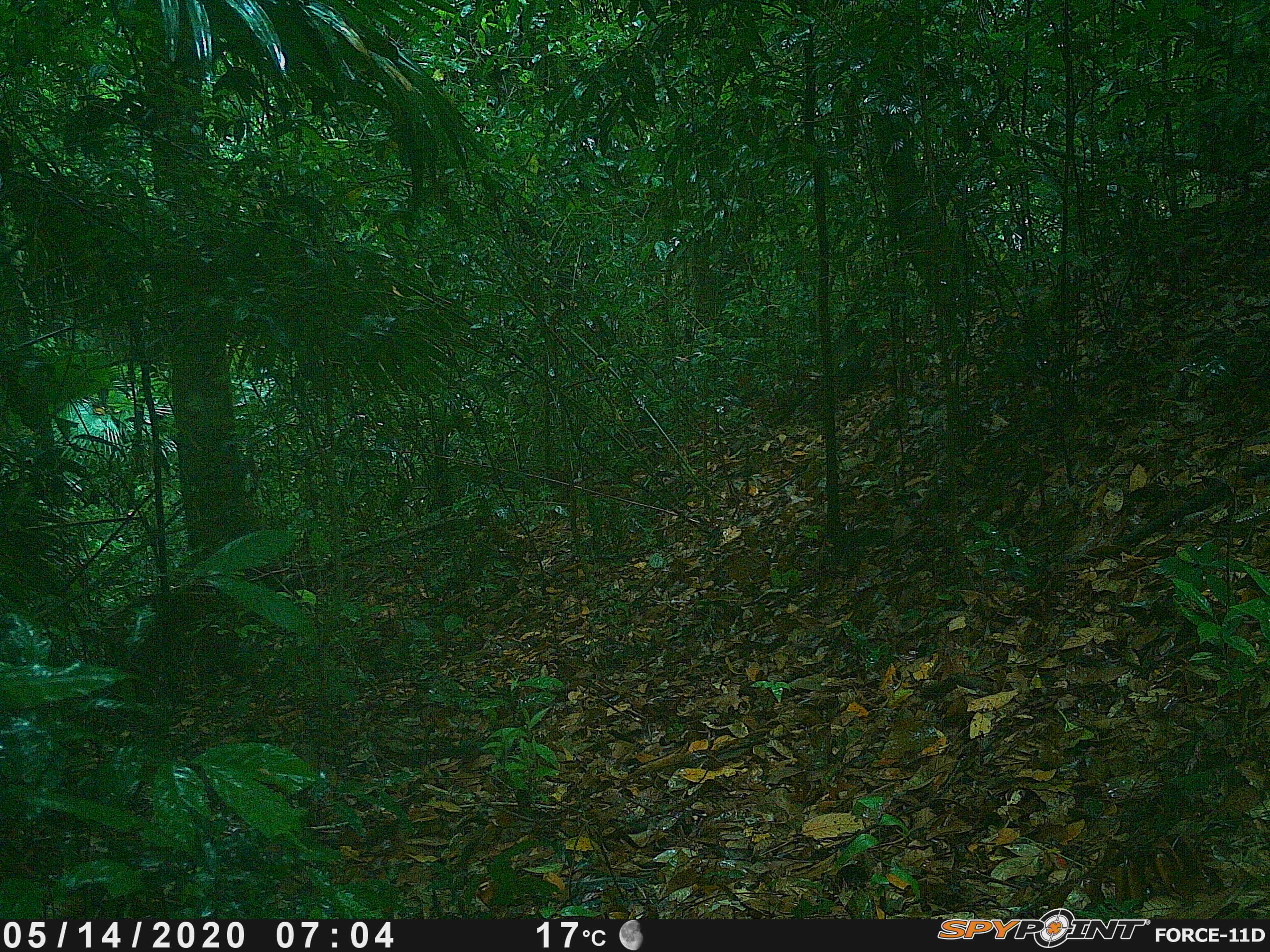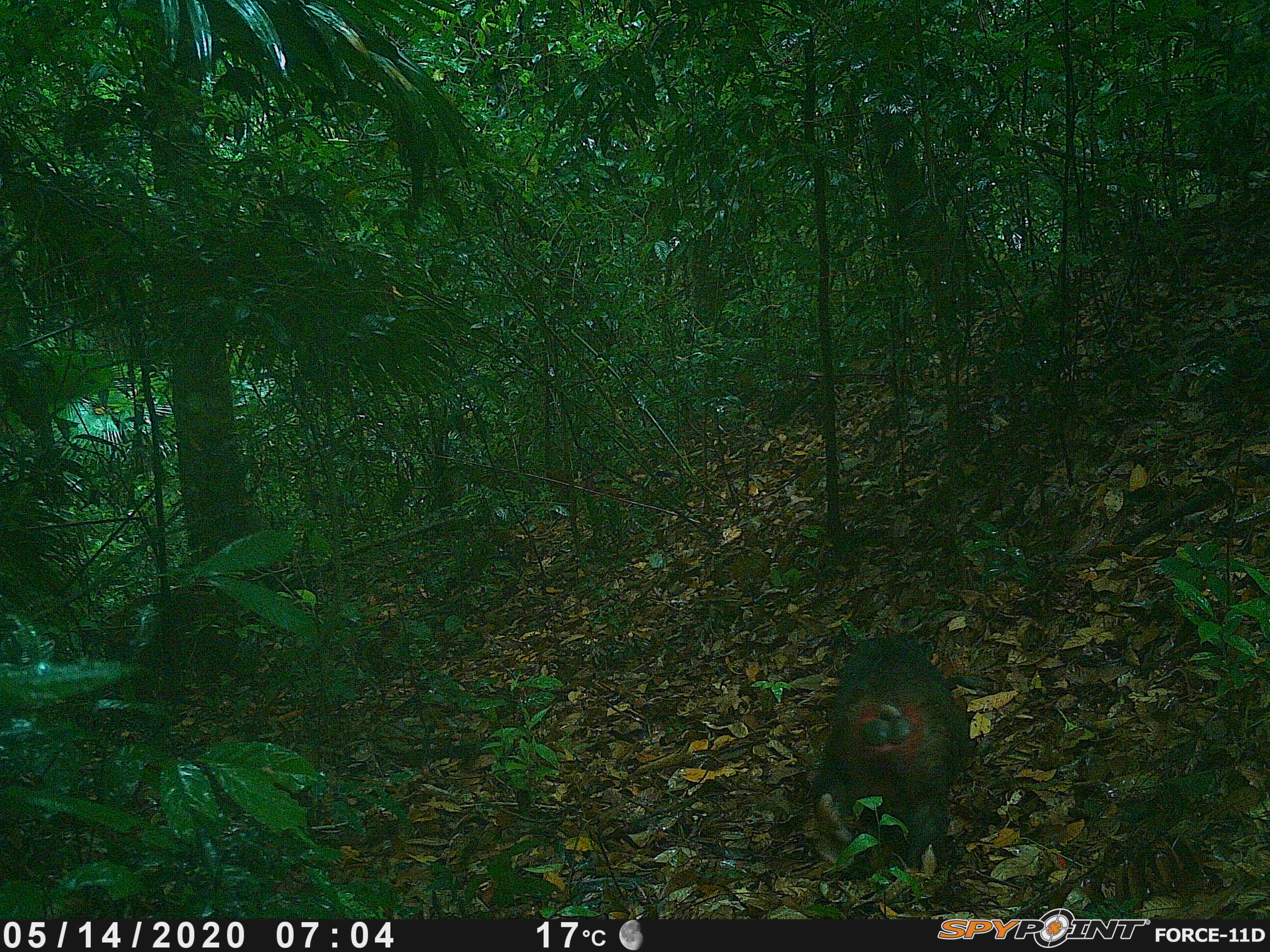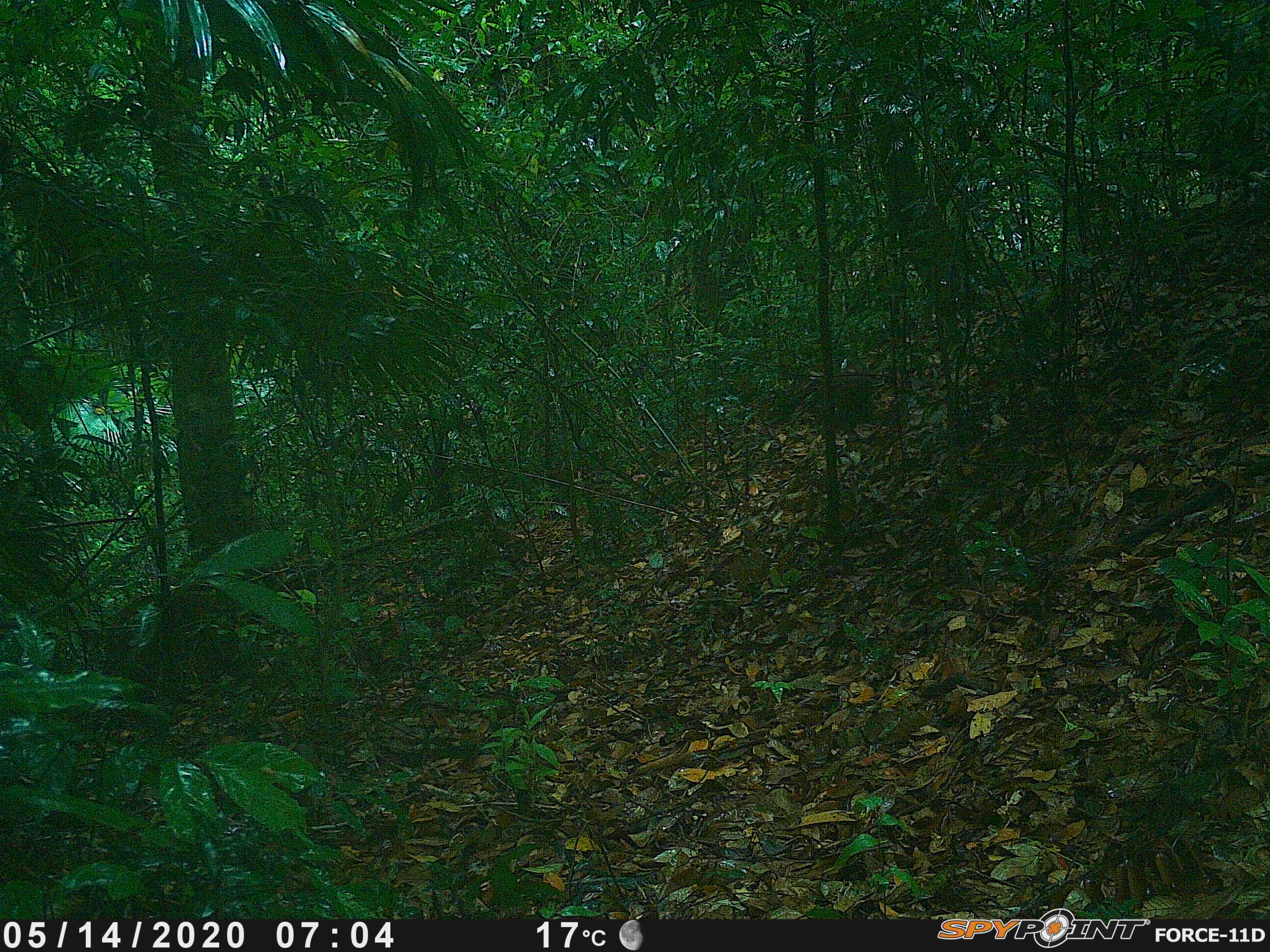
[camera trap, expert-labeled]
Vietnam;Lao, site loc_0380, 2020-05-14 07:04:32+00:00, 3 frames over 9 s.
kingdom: Animalia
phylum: Chordata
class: Mammalia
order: Primates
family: Cercopithecidae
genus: Macaca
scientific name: Macaca arctoides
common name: stump-tailed macaque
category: stump tailed macaque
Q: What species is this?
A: Stump tailed macaque (stump-tailed macaque) (Macaca arctoides).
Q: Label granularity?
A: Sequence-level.